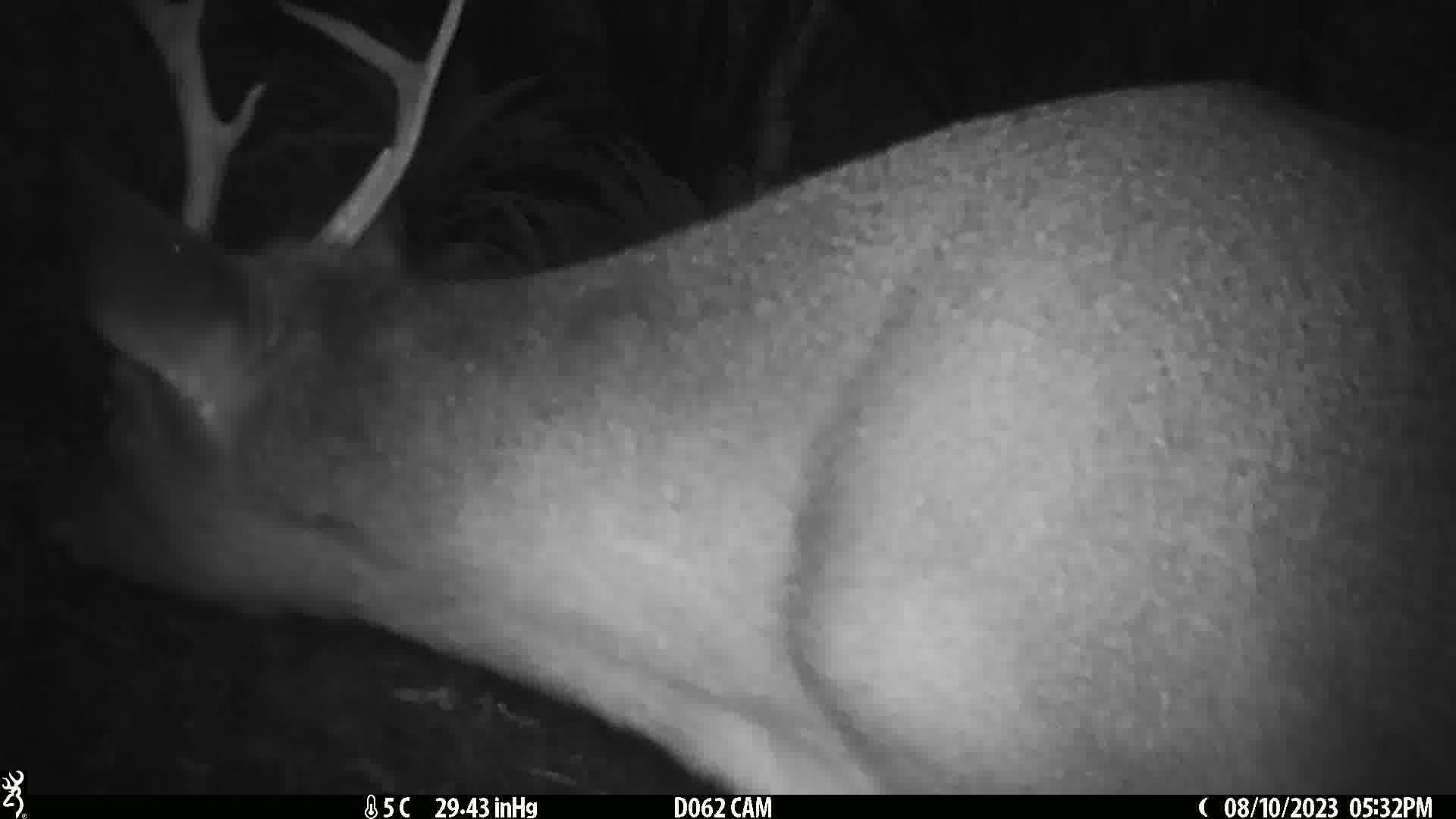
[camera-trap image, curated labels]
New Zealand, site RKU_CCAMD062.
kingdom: Animalia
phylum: Chordata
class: Mammalia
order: Artiodactyla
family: Cervidae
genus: Odocoileus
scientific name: Odocoileus virginianus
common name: white-tailed deer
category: white tailed deer